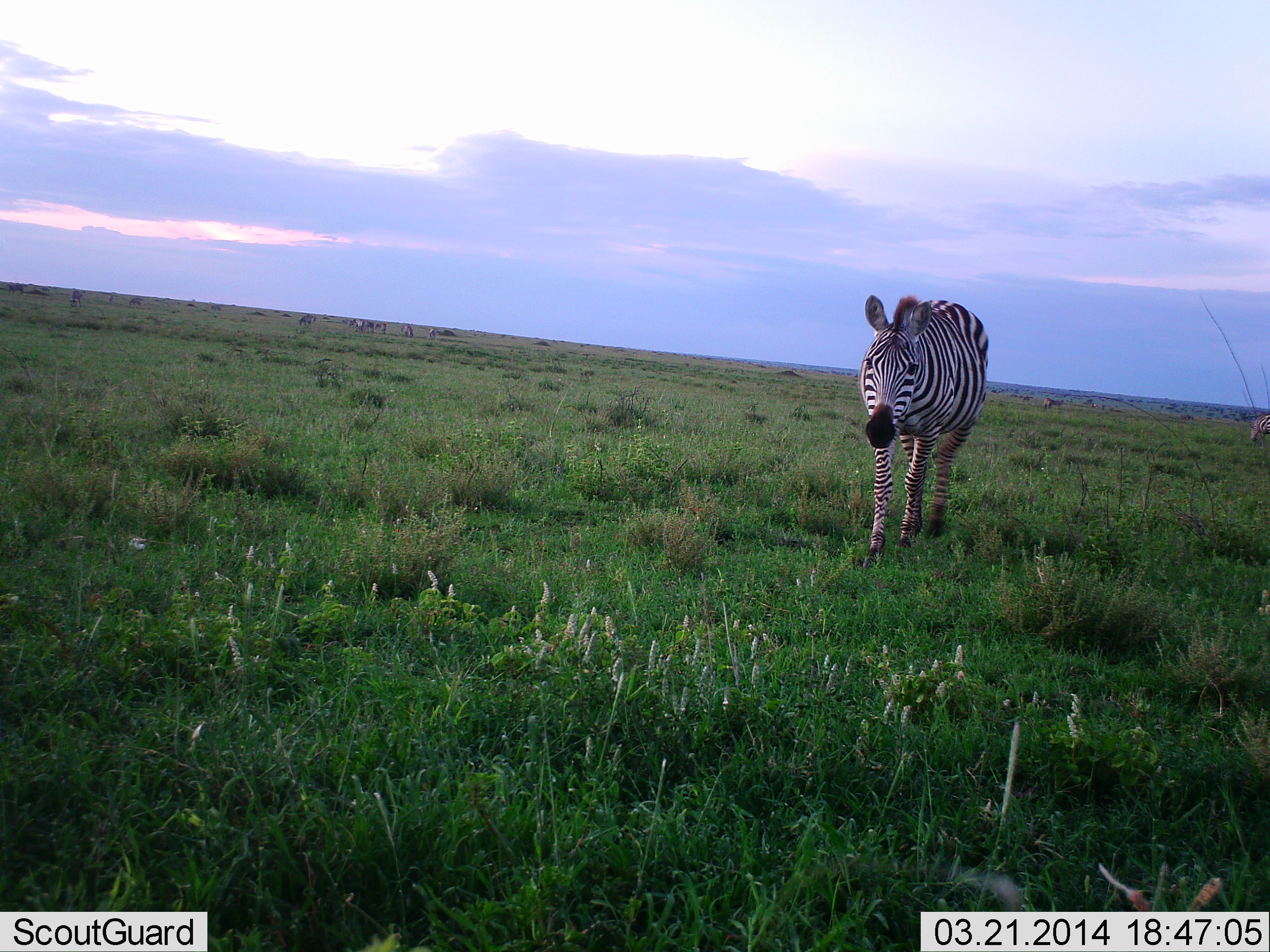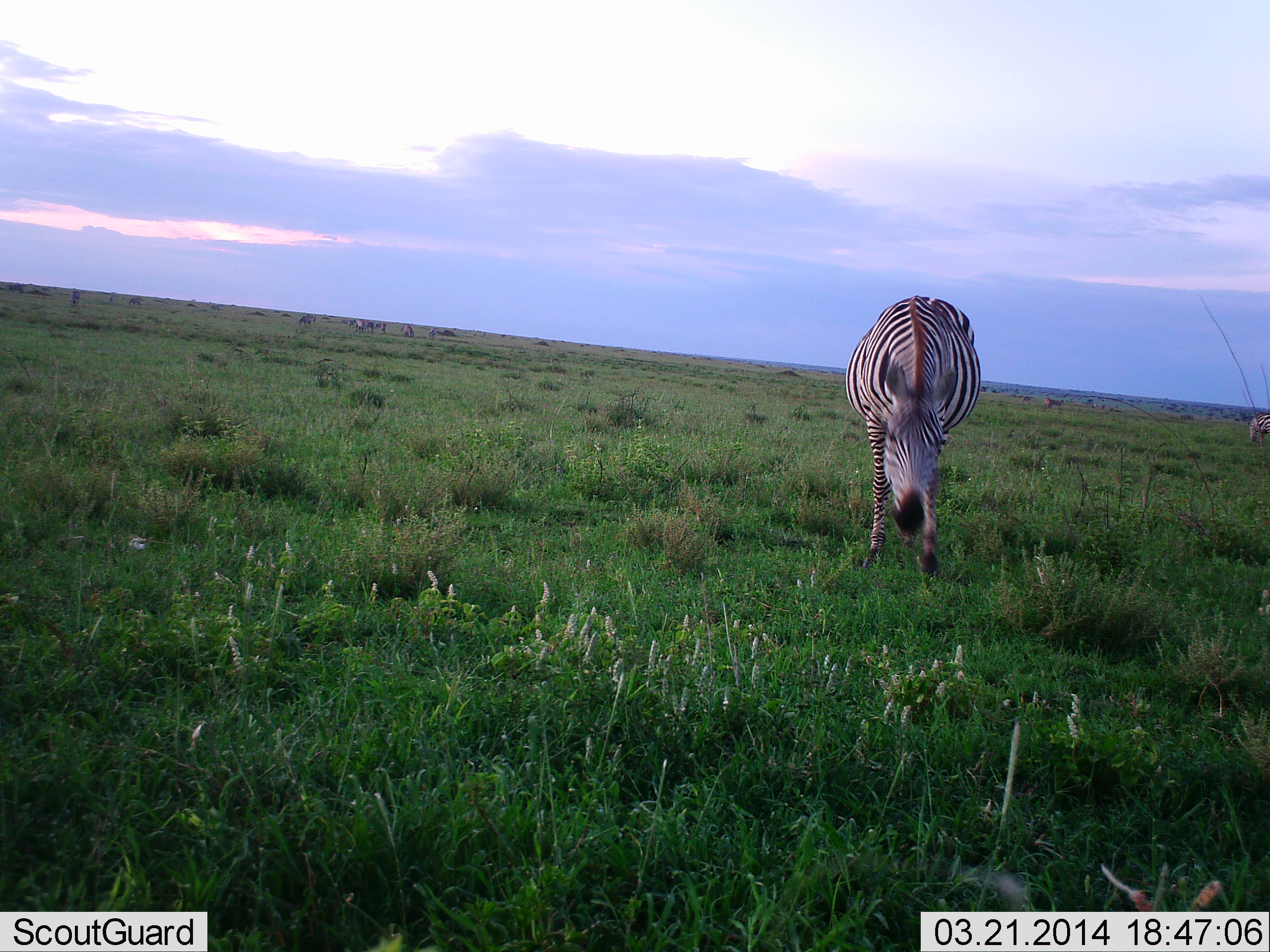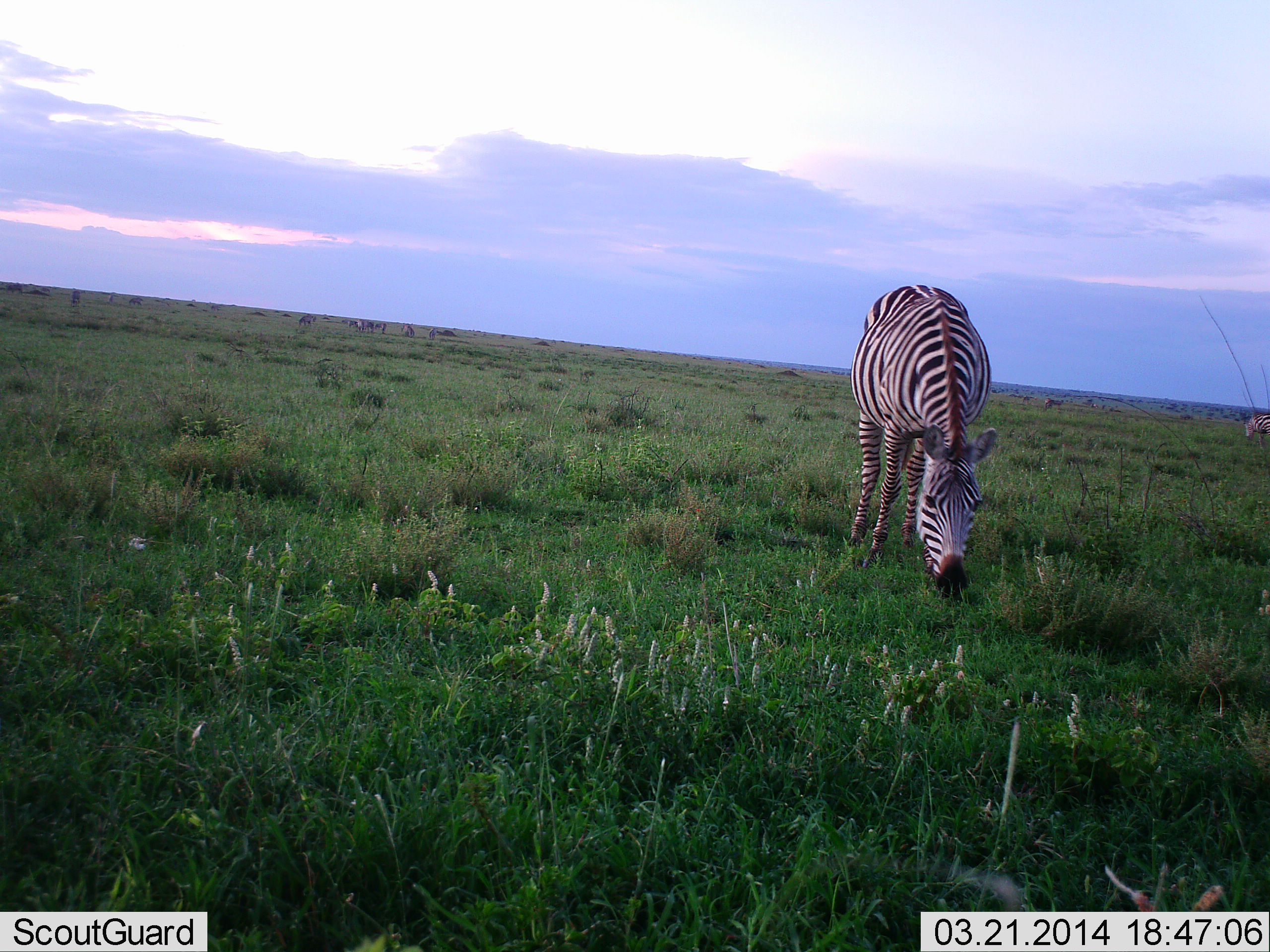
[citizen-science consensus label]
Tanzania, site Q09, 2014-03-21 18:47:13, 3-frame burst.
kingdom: Animalia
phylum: Chordata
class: Mammalia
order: Perissodactyla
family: Equidae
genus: Equus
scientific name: Equus quagga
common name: plains zebra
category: zebra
Zebra (plains zebra) (Equus quagga), count 1. Behavior (volunteer vote fractions): standing 10%, resting 0%, moving 70%, interacting 0%. Young present (vote fraction): 0%. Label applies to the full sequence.